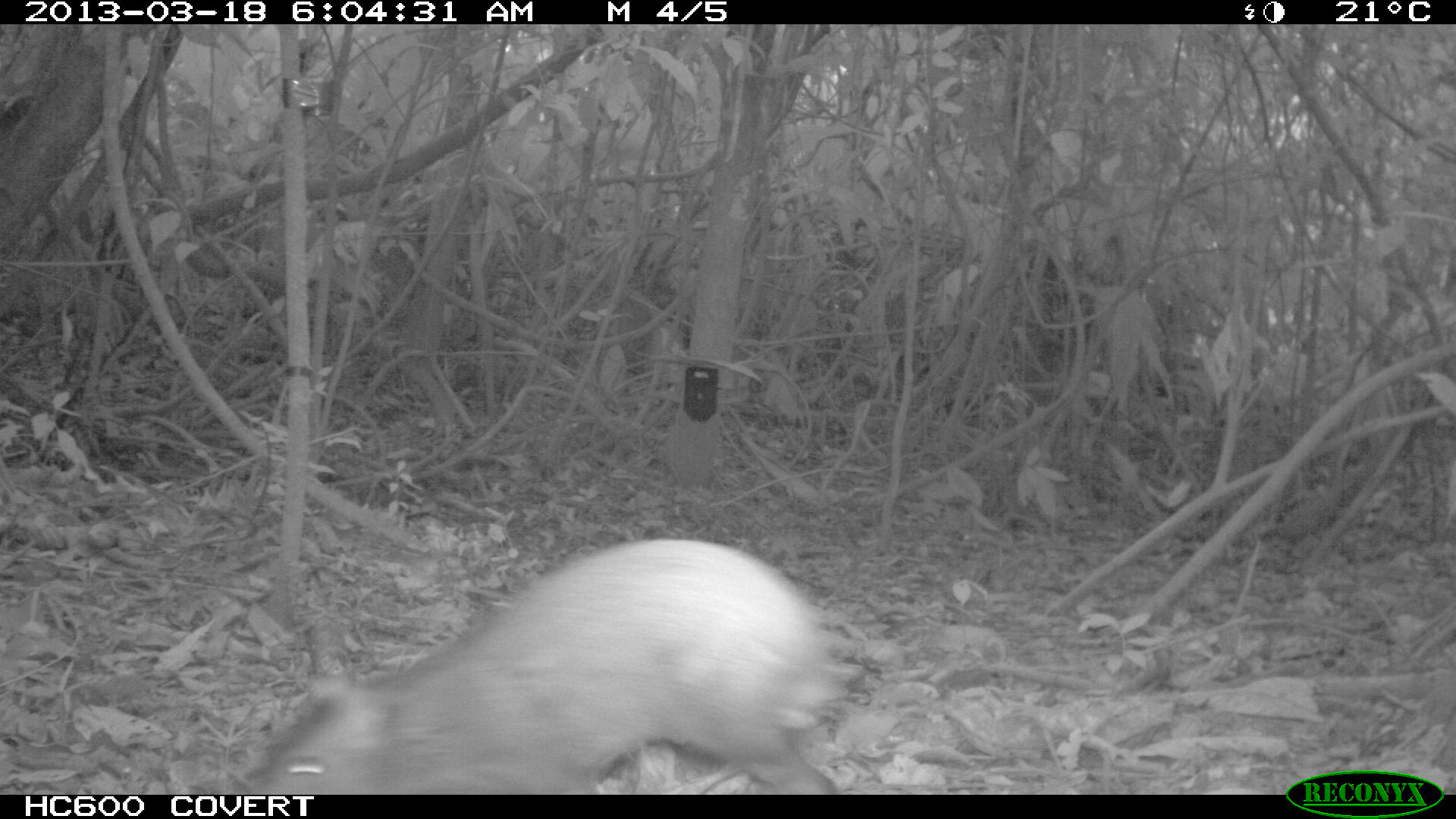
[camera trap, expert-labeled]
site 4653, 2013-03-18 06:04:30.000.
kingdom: Animalia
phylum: Chordata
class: Mammalia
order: Rodentia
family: Dasyproctidae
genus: Dasyprocta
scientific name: Dasyprocta leporina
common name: red-rumped agouti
Dasyprocta leporina (red-rumped agouti), count 1, age adult.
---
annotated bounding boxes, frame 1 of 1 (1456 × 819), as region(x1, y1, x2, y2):
dasyprocta leporina: region(239, 533, 852, 792)